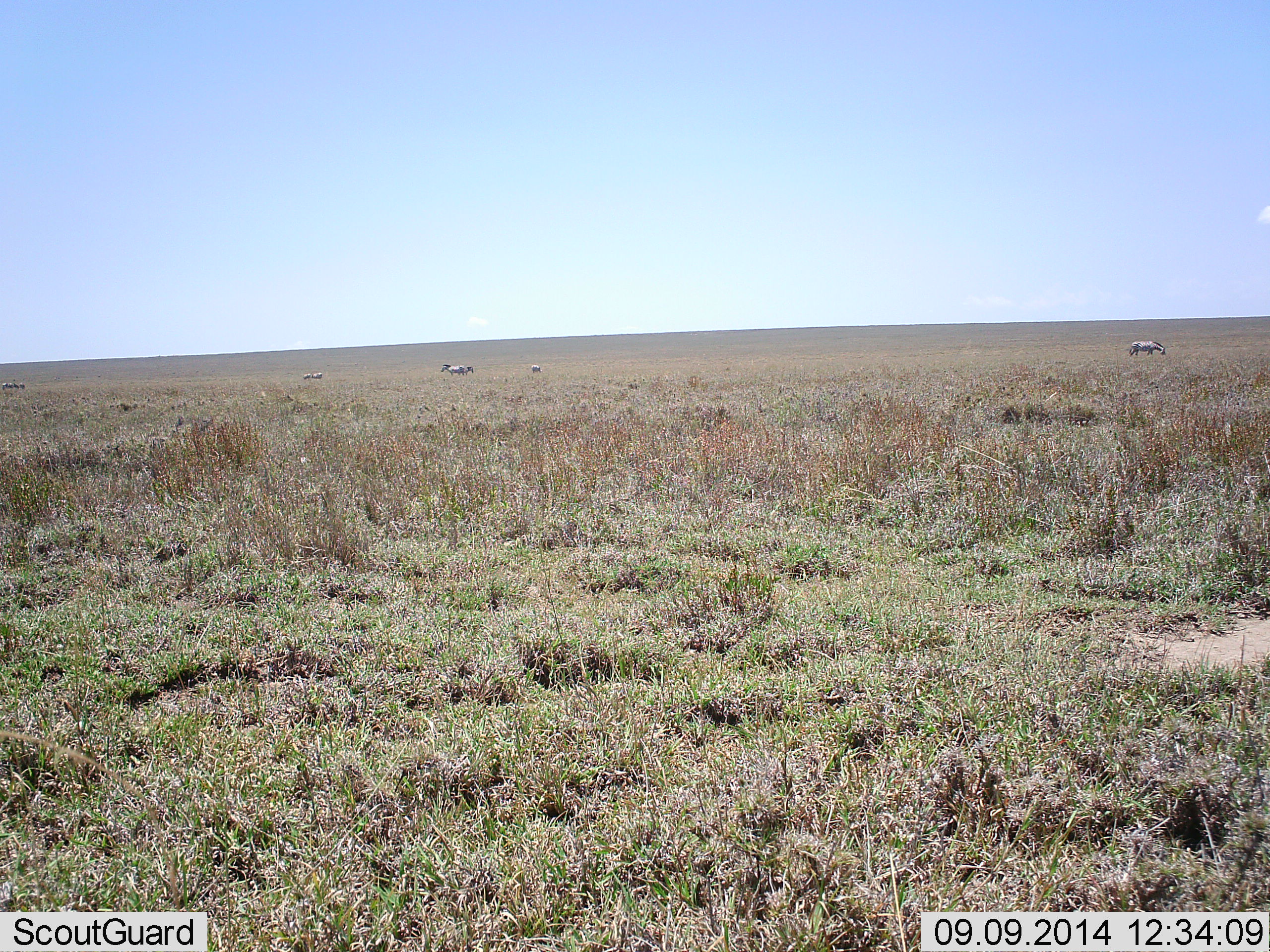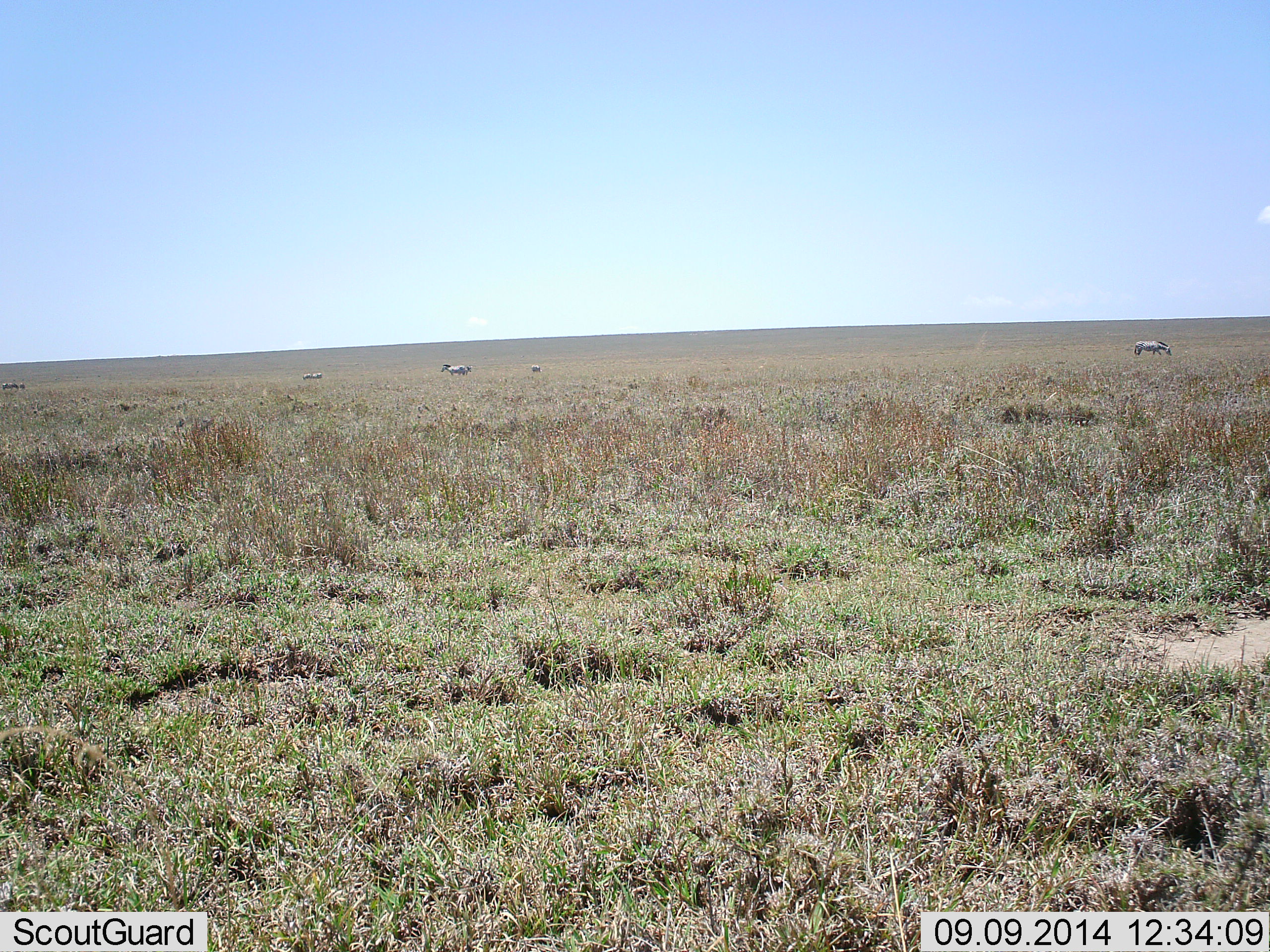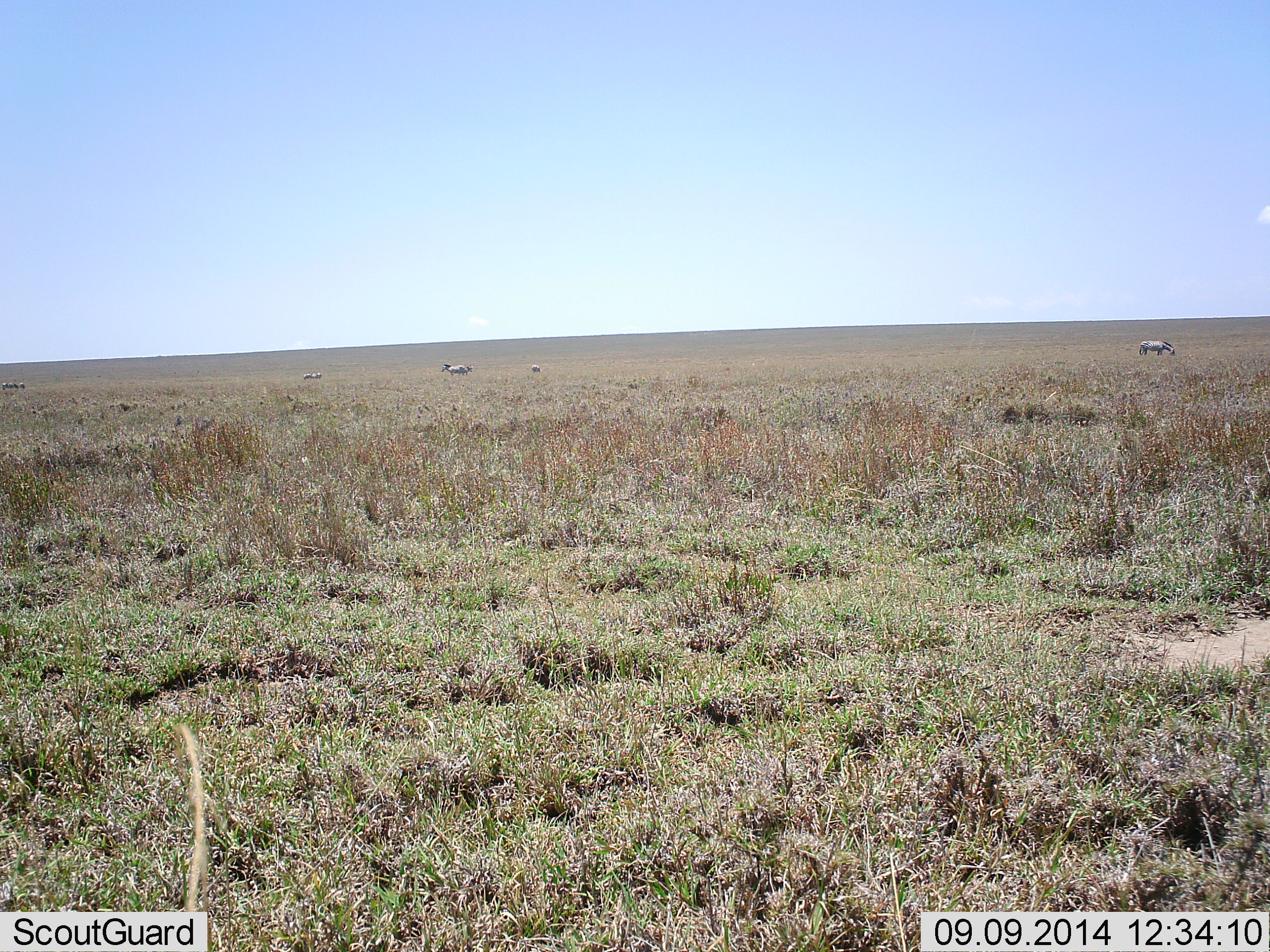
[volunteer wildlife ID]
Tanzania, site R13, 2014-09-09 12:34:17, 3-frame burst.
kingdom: Animalia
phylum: Chordata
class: Mammalia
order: Perissodactyla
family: Equidae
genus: Equus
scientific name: Equus quagga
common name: plains zebra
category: zebra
Zebra (plains zebra) (Equus quagga), count 7. Behavior (volunteer vote fractions): standing 70%, resting 0%, moving 30%, interacting 0%. Young present (vote fraction): 0%. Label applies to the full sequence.